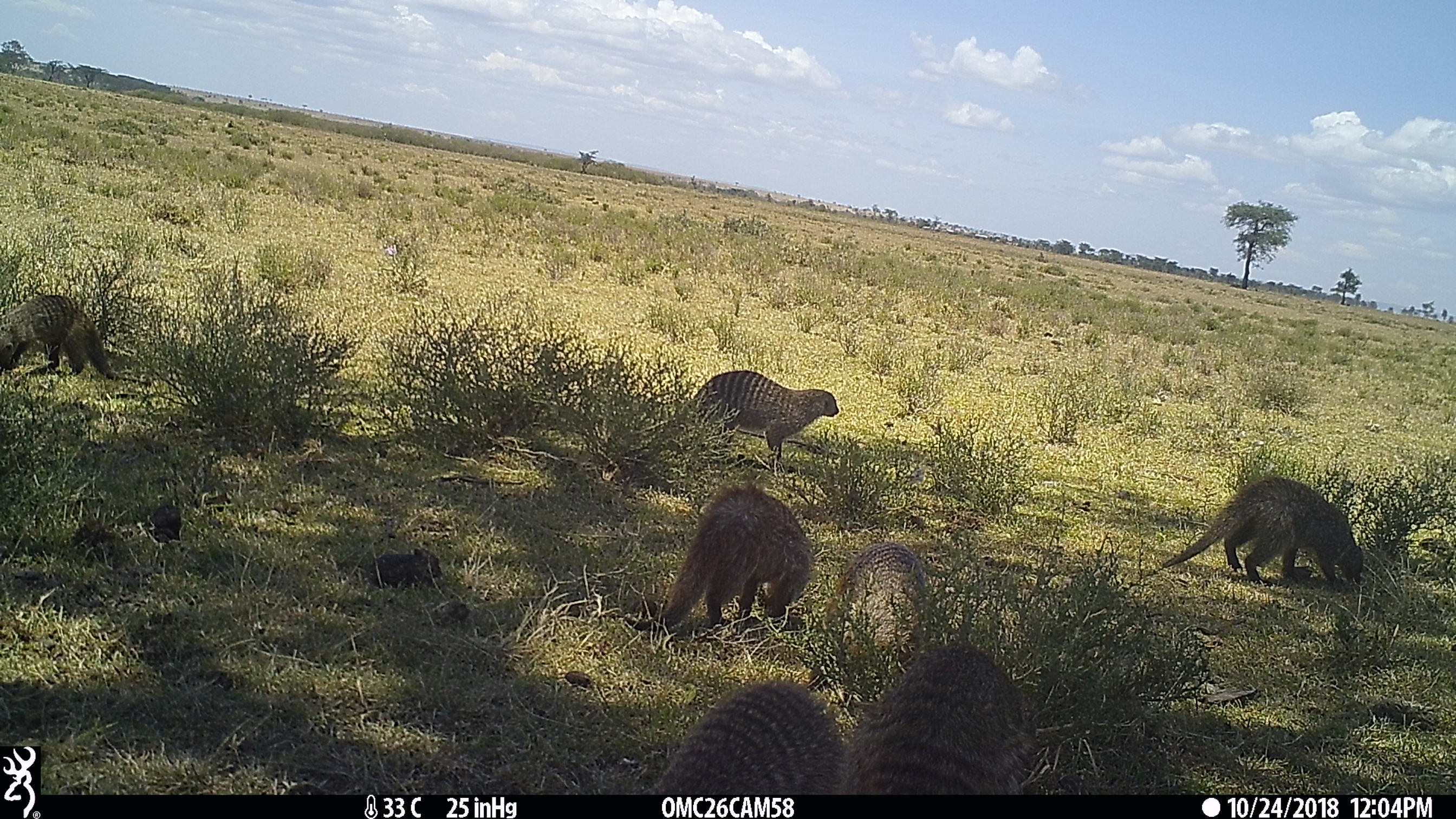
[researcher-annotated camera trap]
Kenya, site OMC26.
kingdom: Animalia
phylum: Chordata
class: Mammalia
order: Carnivora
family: Herpestidae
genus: Mungos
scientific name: Mungos mungo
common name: banded mongoose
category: mongoose banded